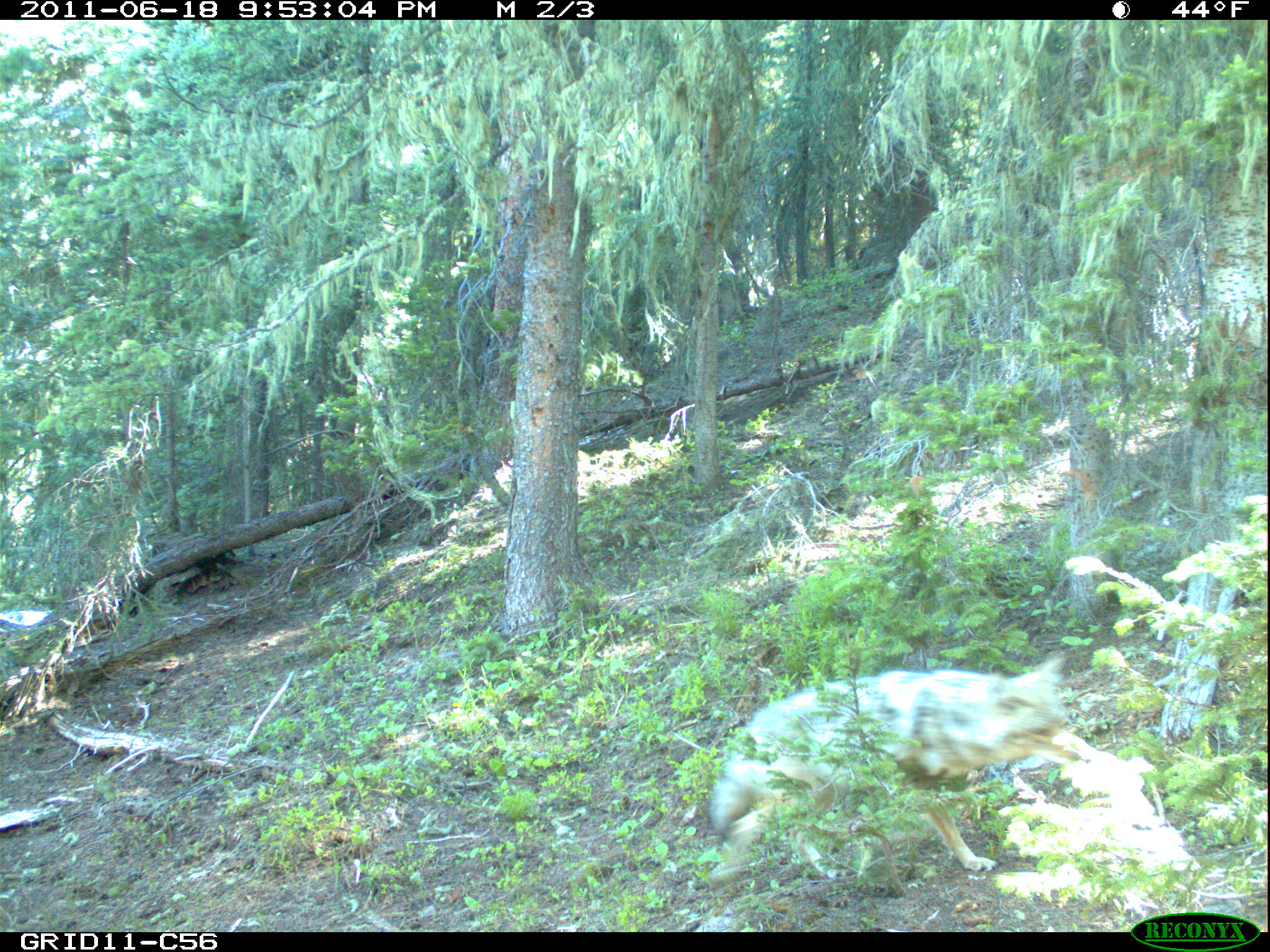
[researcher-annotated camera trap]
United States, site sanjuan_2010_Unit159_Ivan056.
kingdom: Animalia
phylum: Chordata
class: Mammalia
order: Carnivora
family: Canidae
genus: Canis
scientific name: Canis latrans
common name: coyote